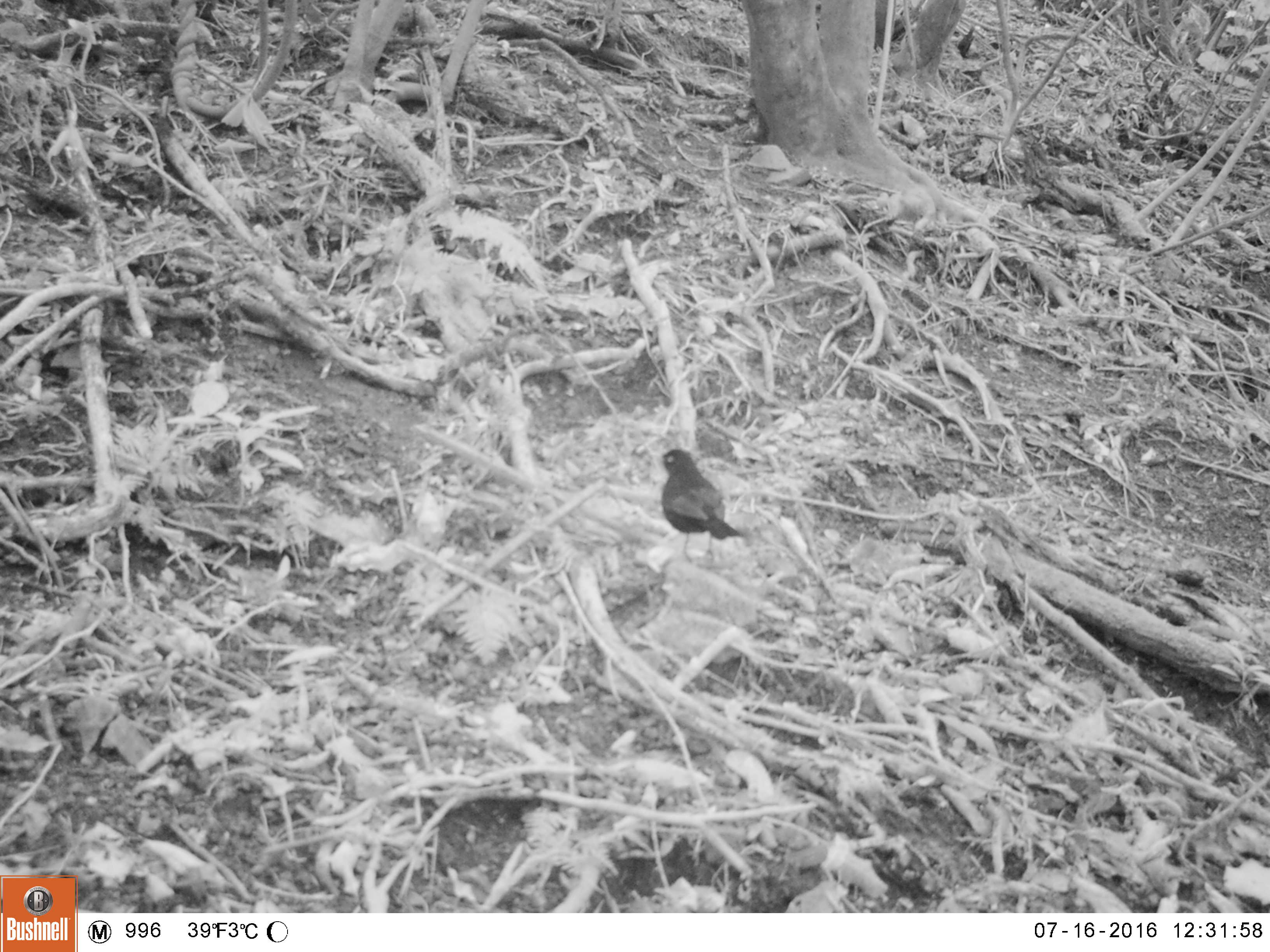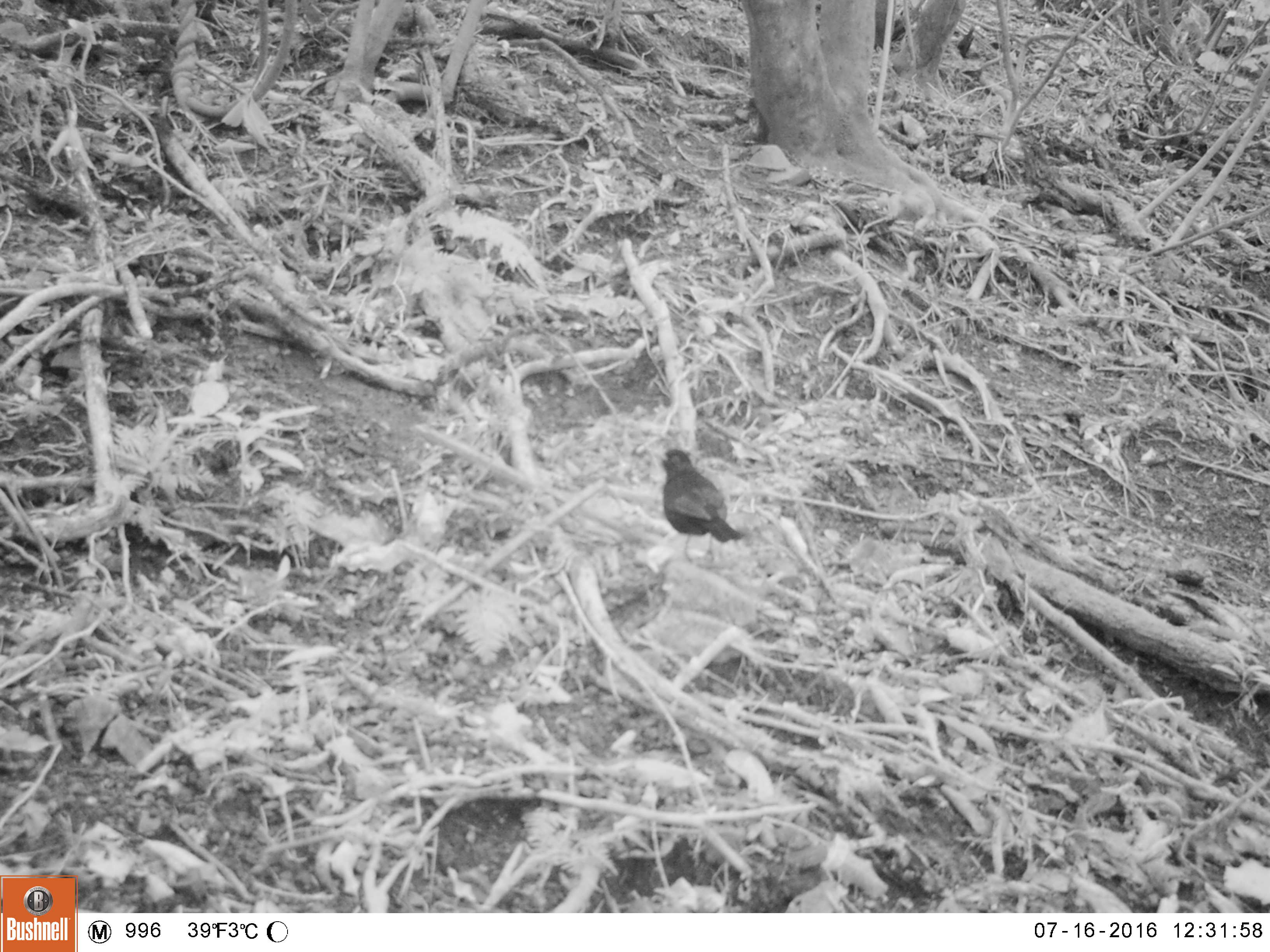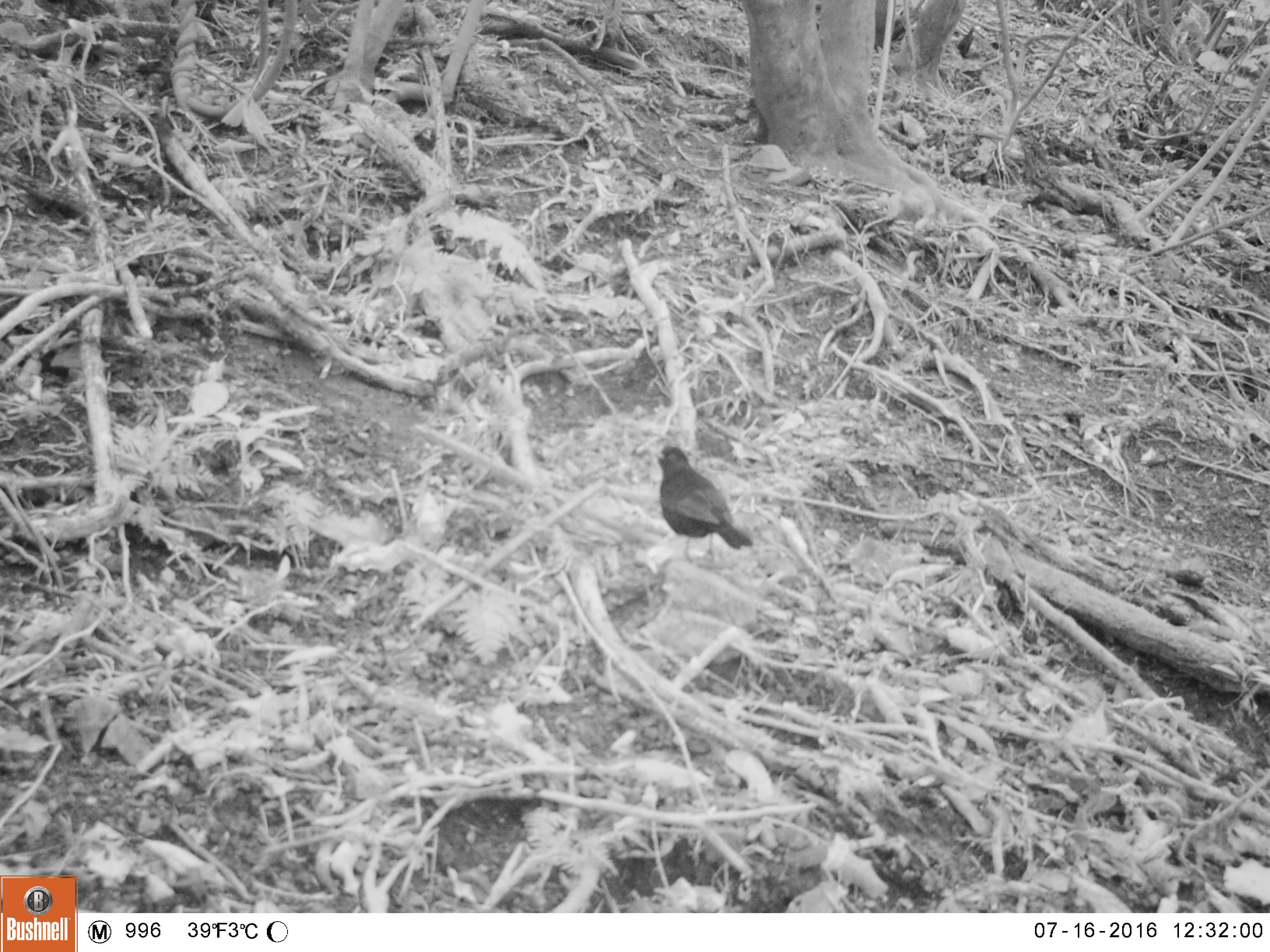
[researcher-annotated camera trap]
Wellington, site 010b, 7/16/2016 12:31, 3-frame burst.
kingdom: Animalia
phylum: Chordata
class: Aves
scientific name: Aves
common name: bird